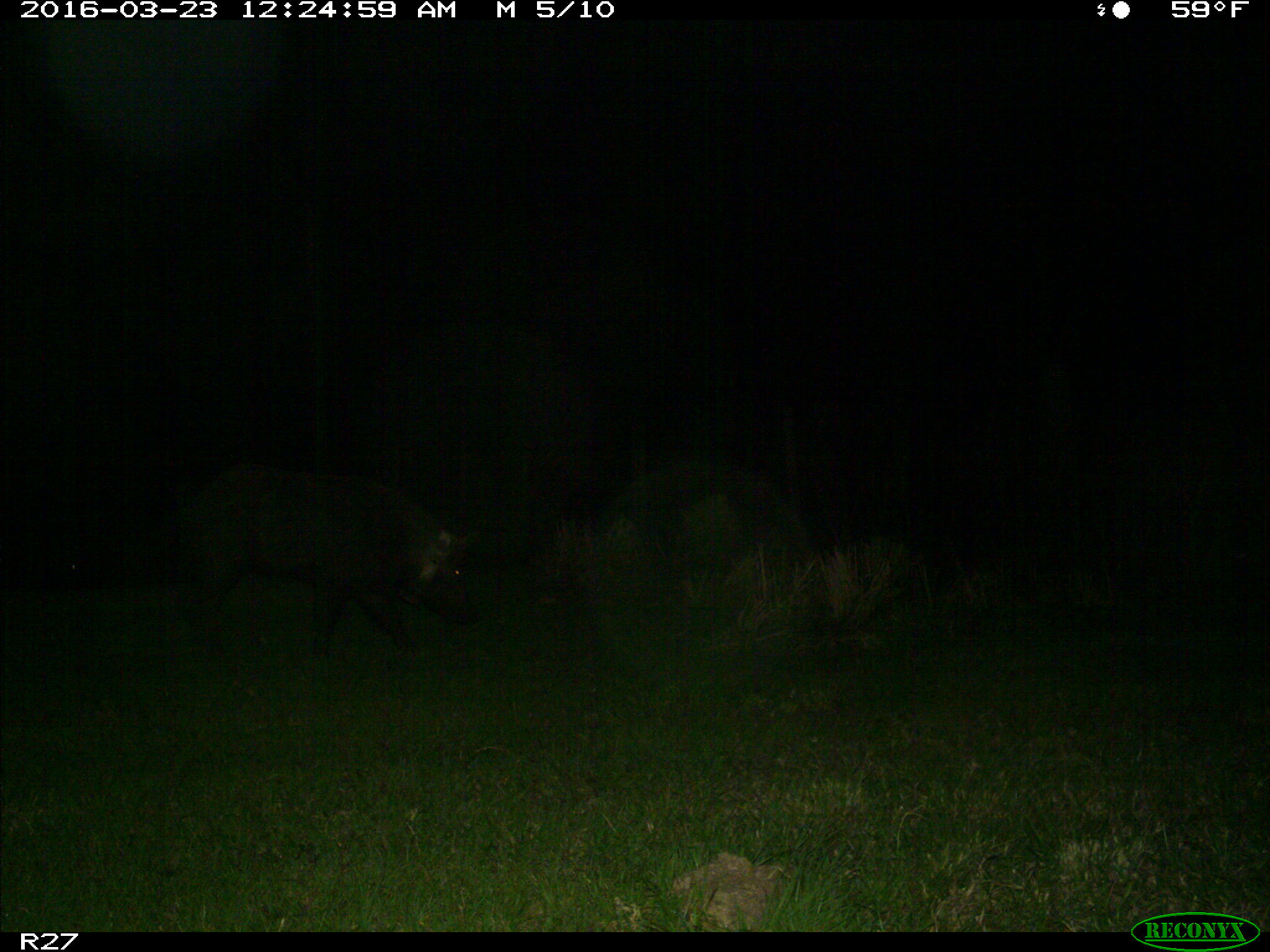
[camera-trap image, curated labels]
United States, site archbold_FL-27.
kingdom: Animalia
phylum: Chordata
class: Mammalia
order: Artiodactyla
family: Suidae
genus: Sus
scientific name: Sus scrofa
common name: wild boar